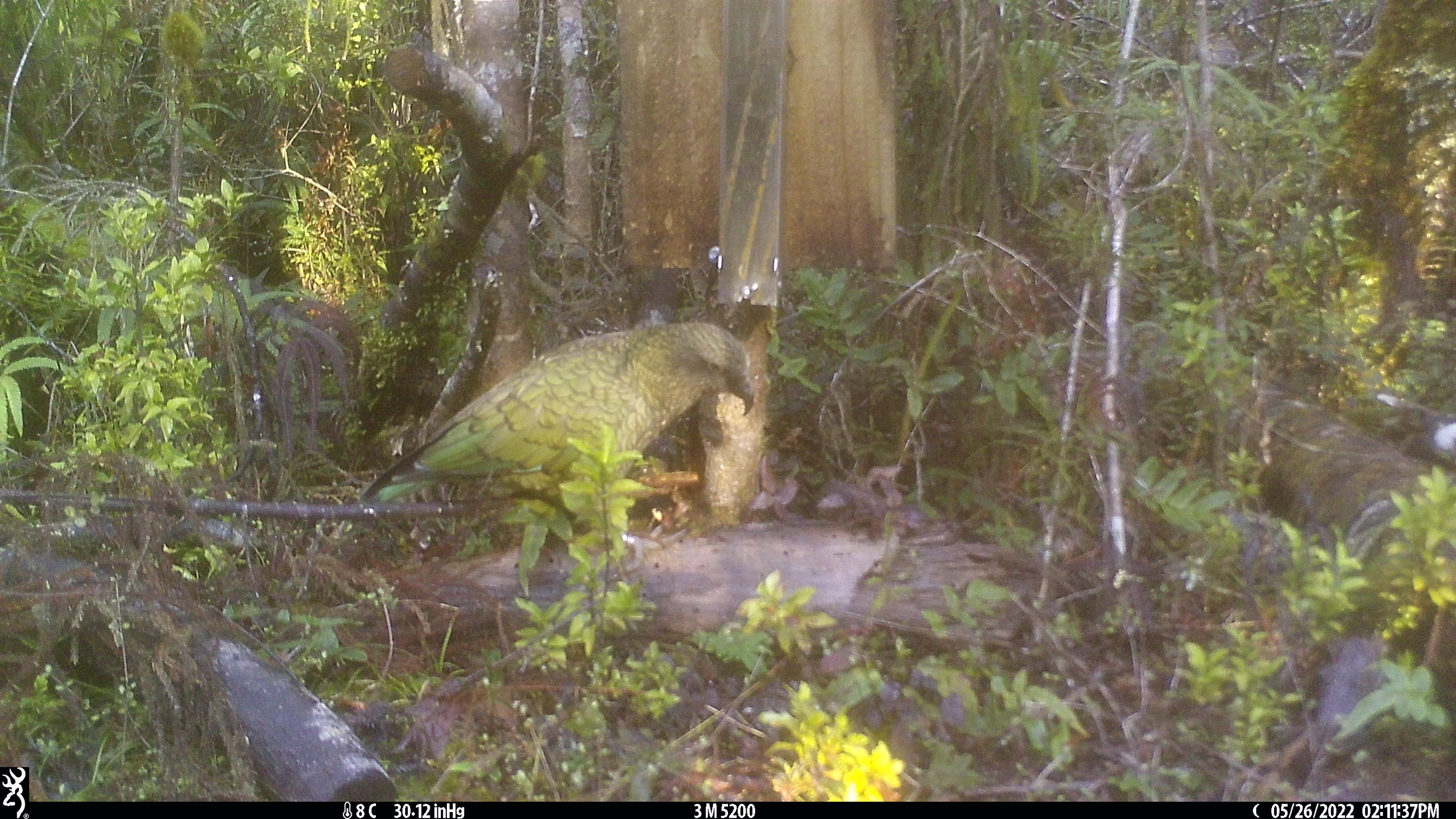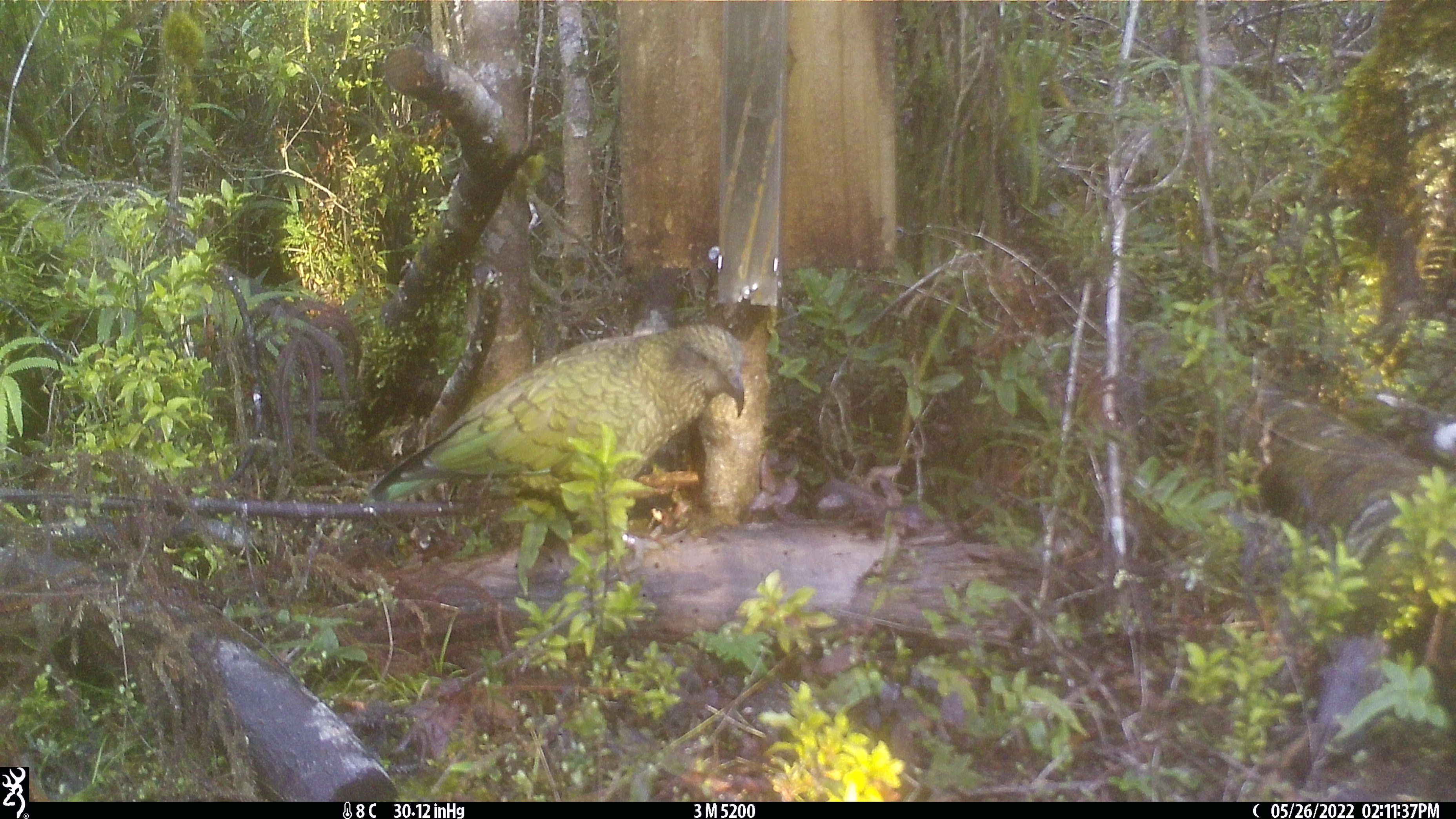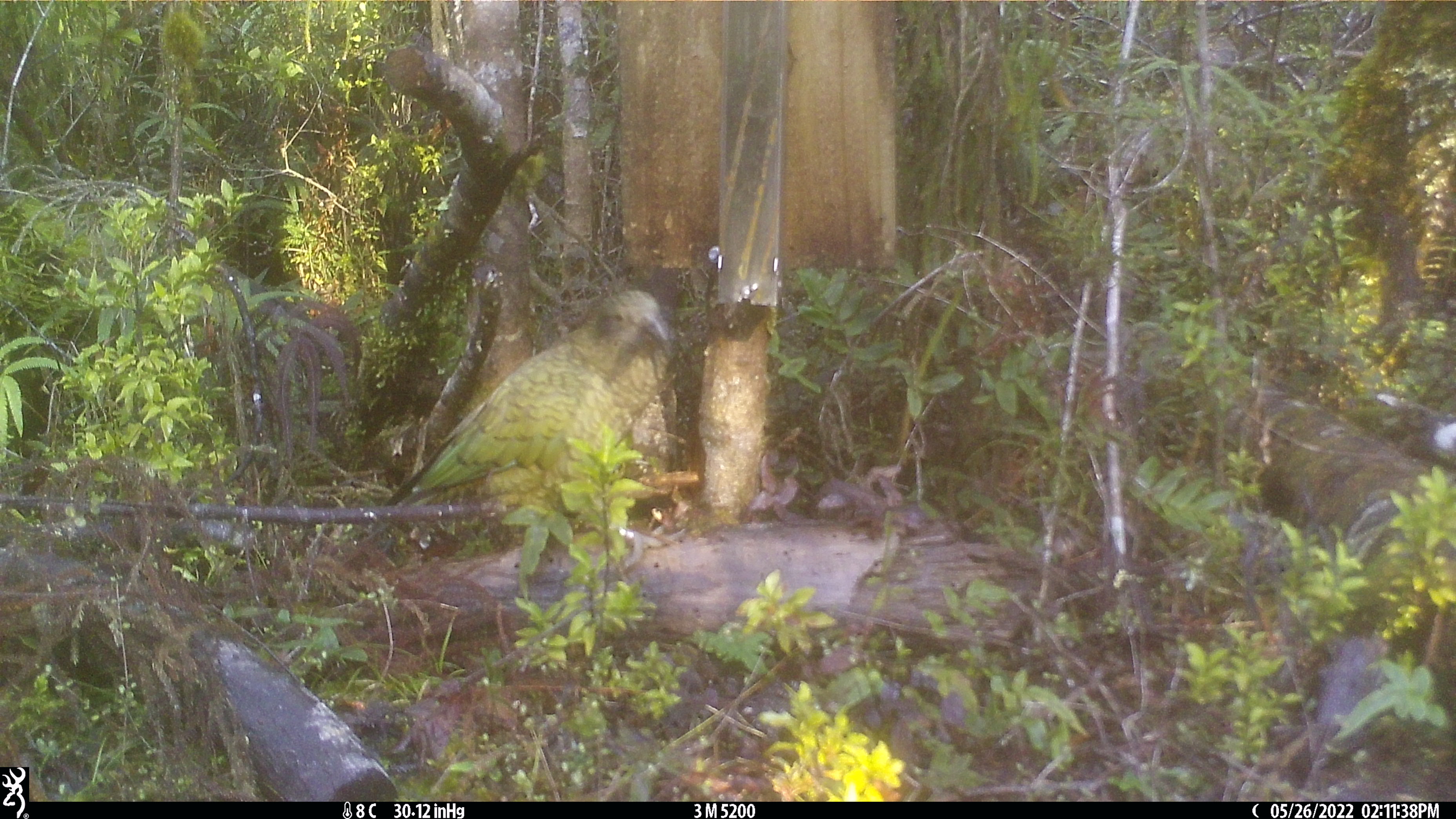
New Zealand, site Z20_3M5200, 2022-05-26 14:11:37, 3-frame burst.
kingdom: Animalia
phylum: Chordata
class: Aves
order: Psittaciformes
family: Strigopidae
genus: Nestor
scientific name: Nestor notabilis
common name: kea